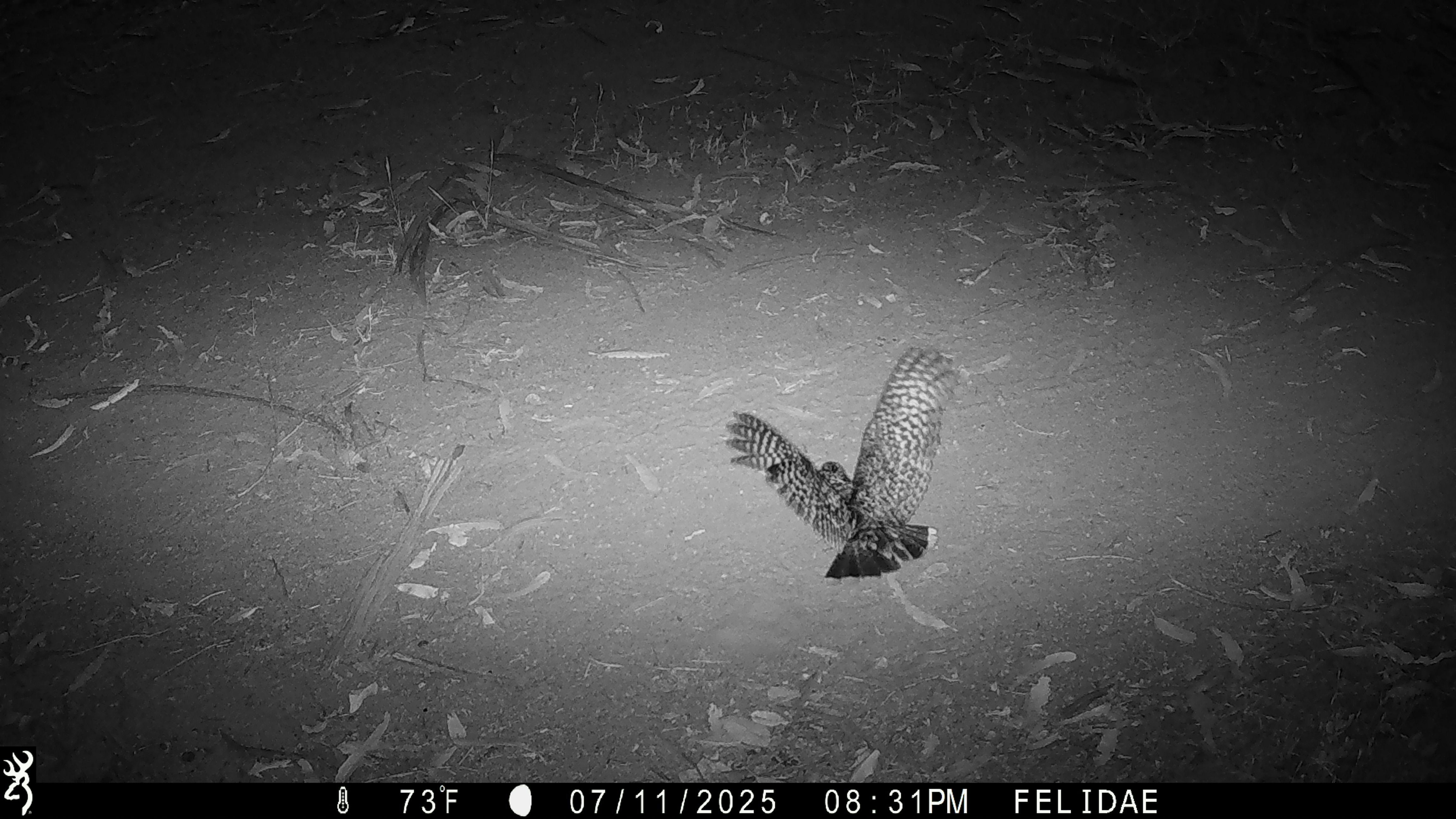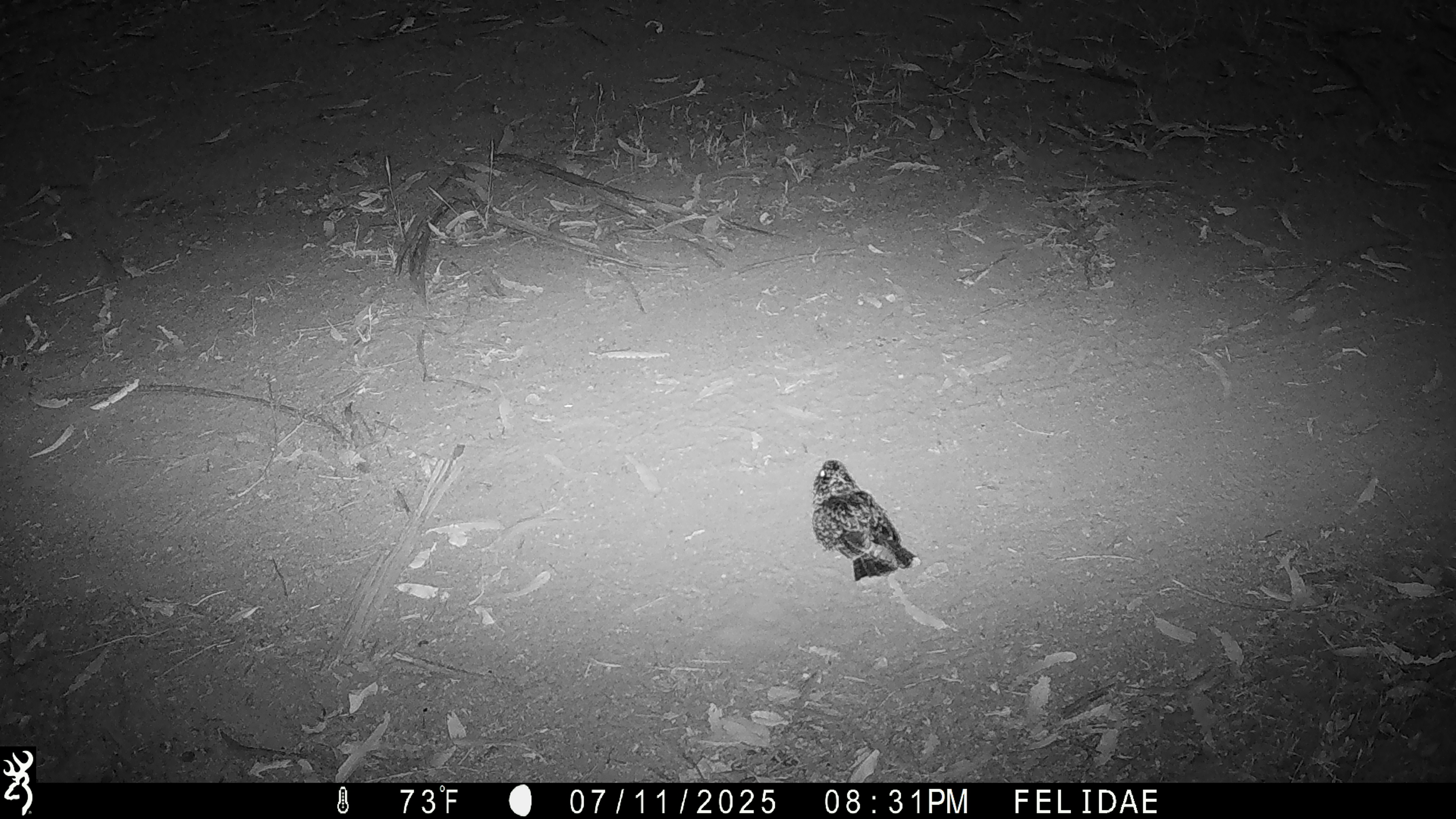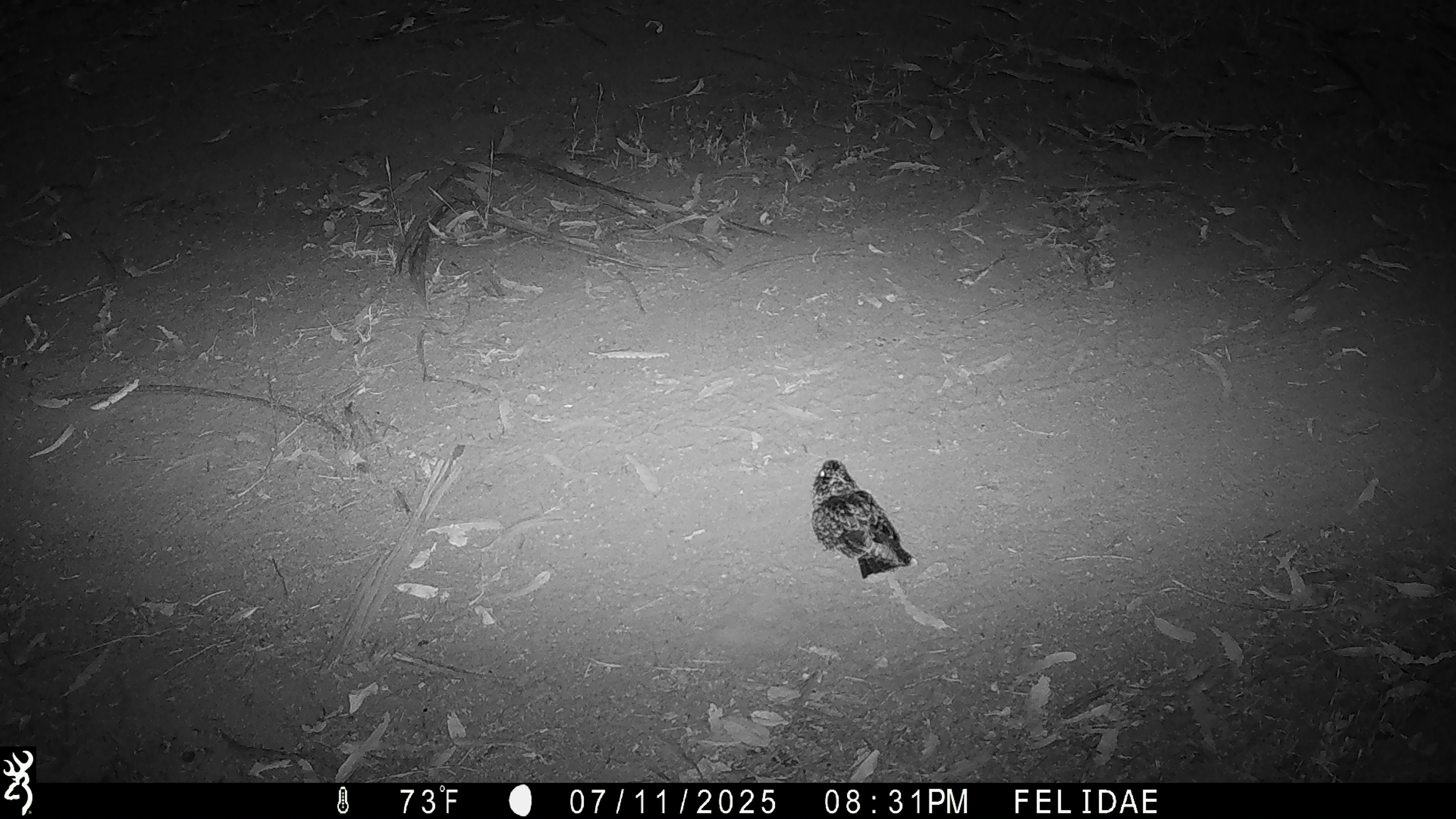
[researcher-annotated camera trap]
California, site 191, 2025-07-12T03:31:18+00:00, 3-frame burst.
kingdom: Animalia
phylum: Chordata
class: Aves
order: Caprimulgiformes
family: Caprimulgidae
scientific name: Caprimulgidae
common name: nightjar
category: unknown nightjar